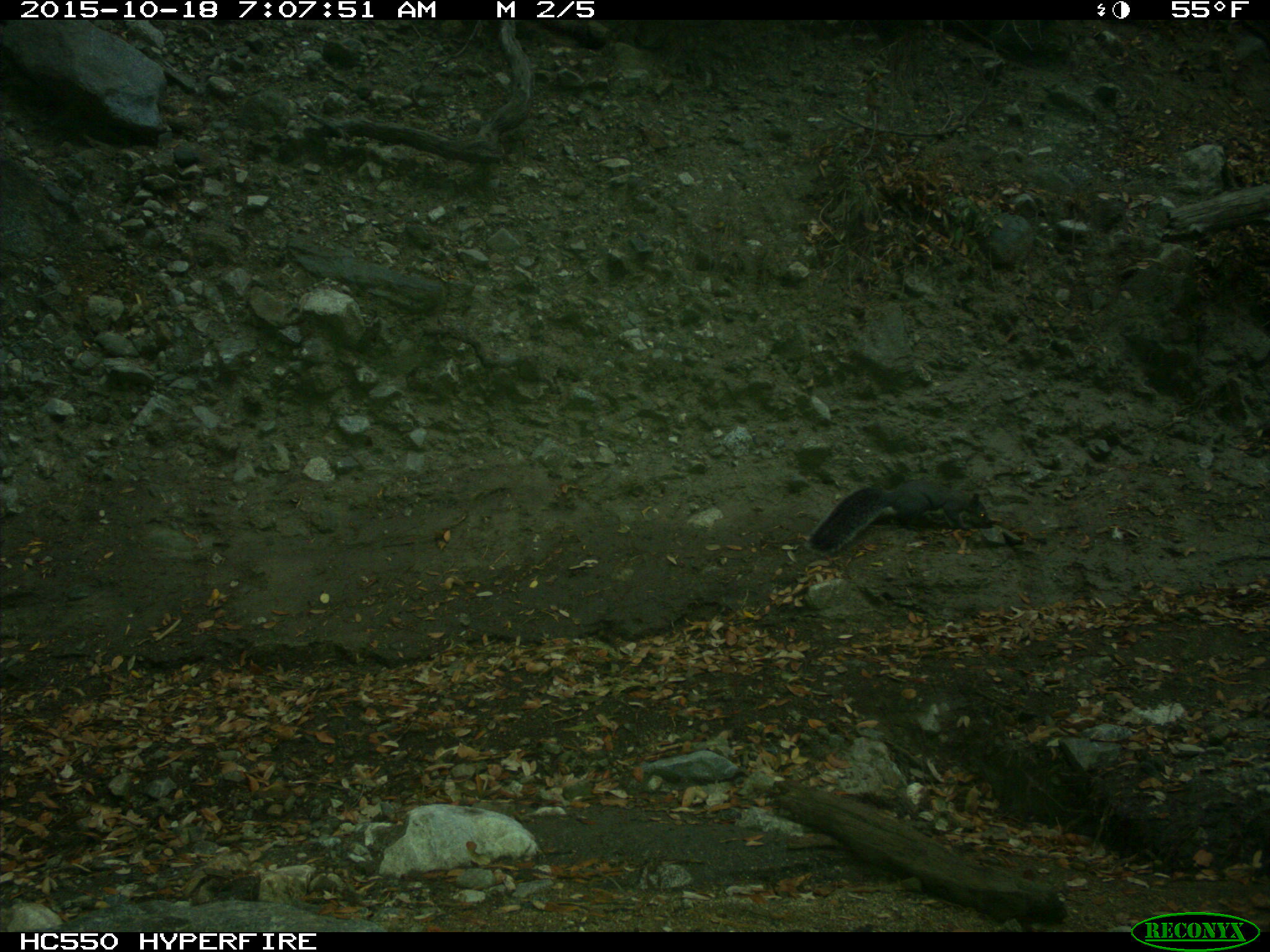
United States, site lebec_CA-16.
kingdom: Animalia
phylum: Chordata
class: Mammalia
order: Rodentia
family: Sciuridae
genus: Sciurus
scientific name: Sciurus carolinensis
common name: eastern gray squirrel